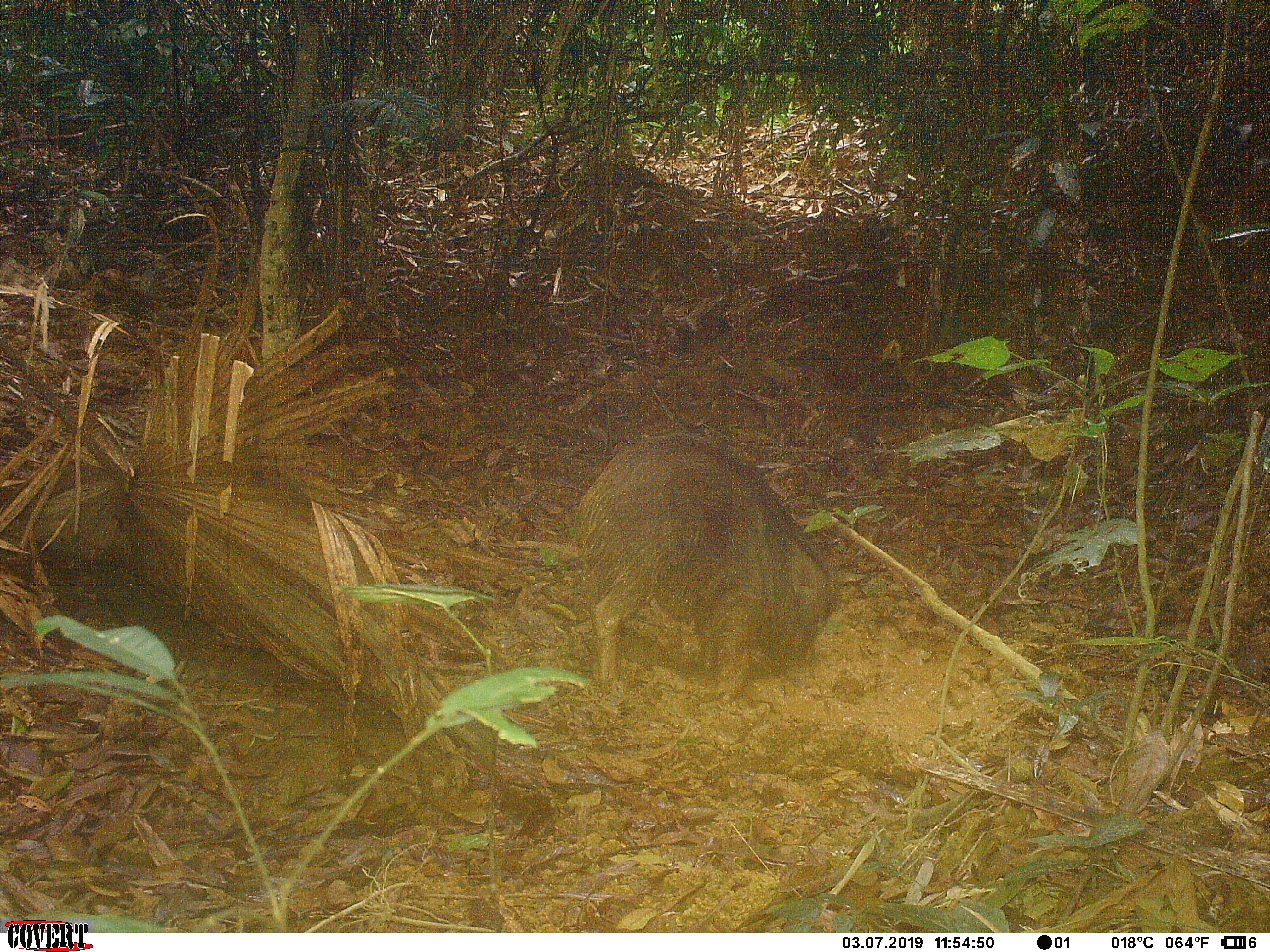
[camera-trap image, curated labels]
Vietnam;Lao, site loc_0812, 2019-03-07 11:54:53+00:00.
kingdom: Animalia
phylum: Chordata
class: Mammalia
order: Artiodactyla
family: Suidae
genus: Sus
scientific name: Sus scrofa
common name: eurasian wild pig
Eurasian wild pig (Sus scrofa). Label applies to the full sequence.